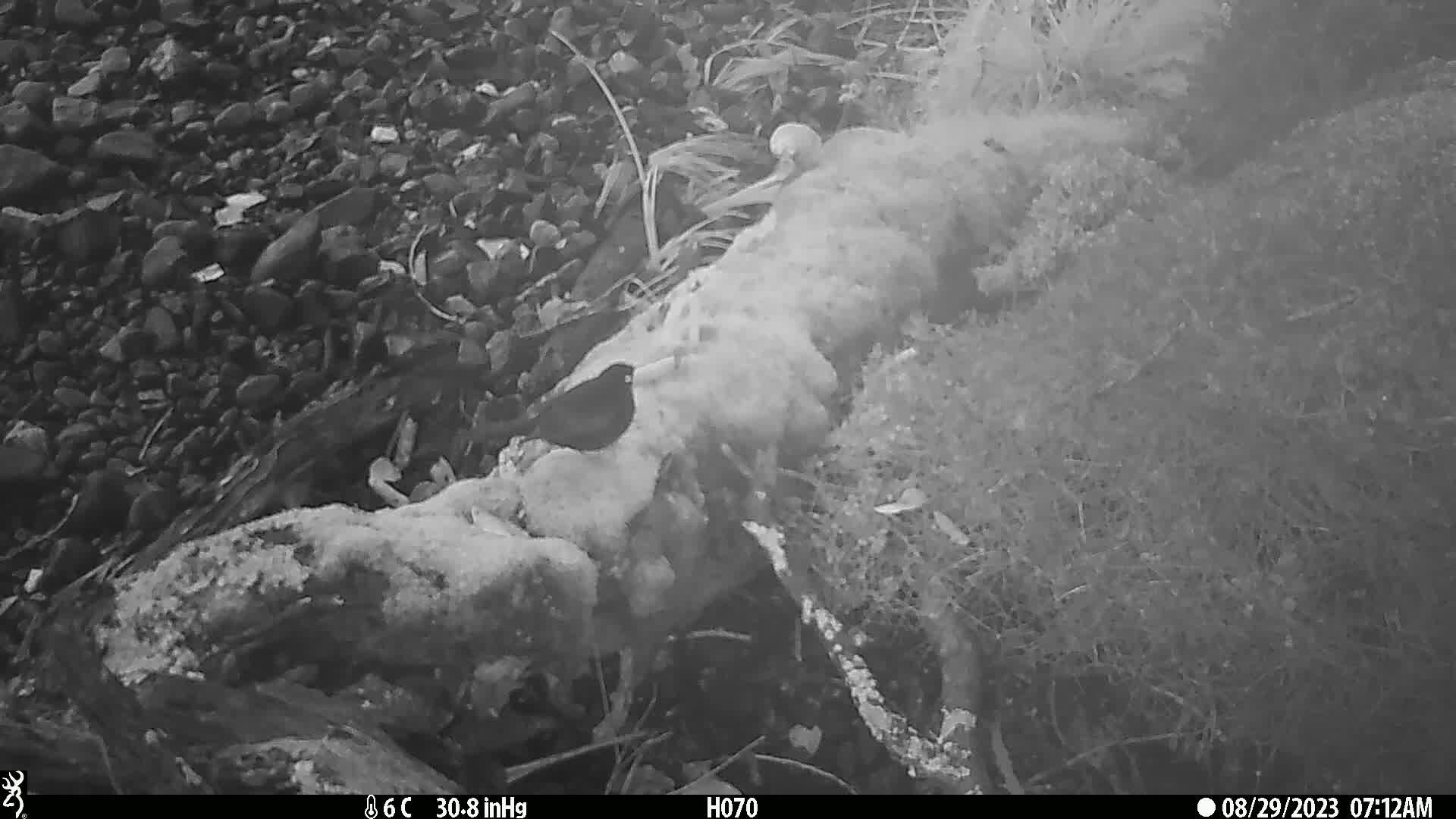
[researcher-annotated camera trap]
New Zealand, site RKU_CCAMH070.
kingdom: Animalia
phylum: Chordata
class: Aves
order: Passeriformes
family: Turdidae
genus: Turdus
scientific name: Turdus merula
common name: eurasian blackbird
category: blackbird